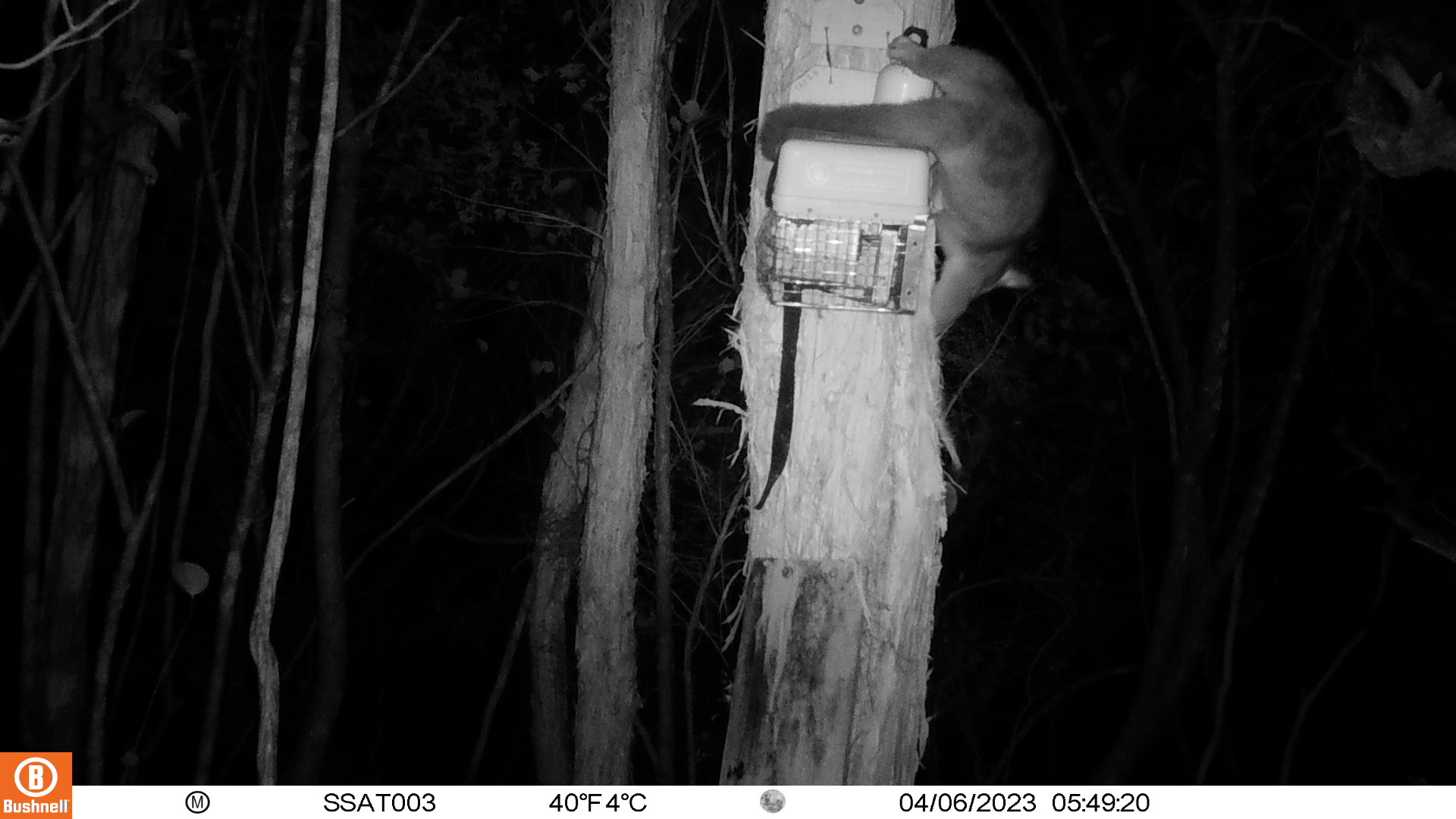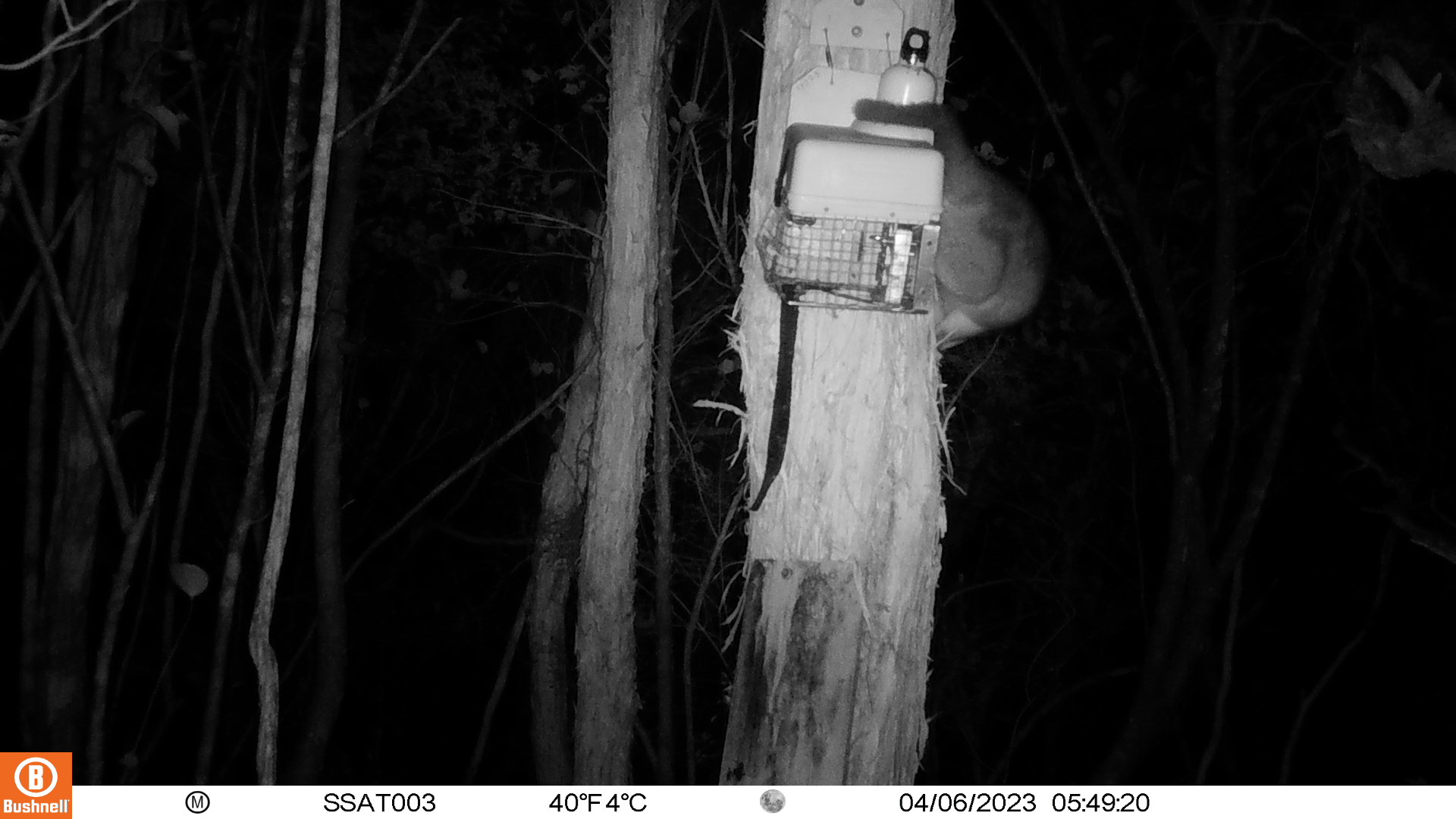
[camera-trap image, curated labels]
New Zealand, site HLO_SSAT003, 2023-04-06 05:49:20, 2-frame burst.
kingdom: Animalia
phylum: Chordata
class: Mammalia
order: Diprotodontia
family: Phalangeridae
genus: Trichosurus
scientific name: Trichosurus vulpecula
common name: common brushtail possum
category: possum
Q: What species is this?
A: Possum (common brushtail possum) (Trichosurus vulpecula).